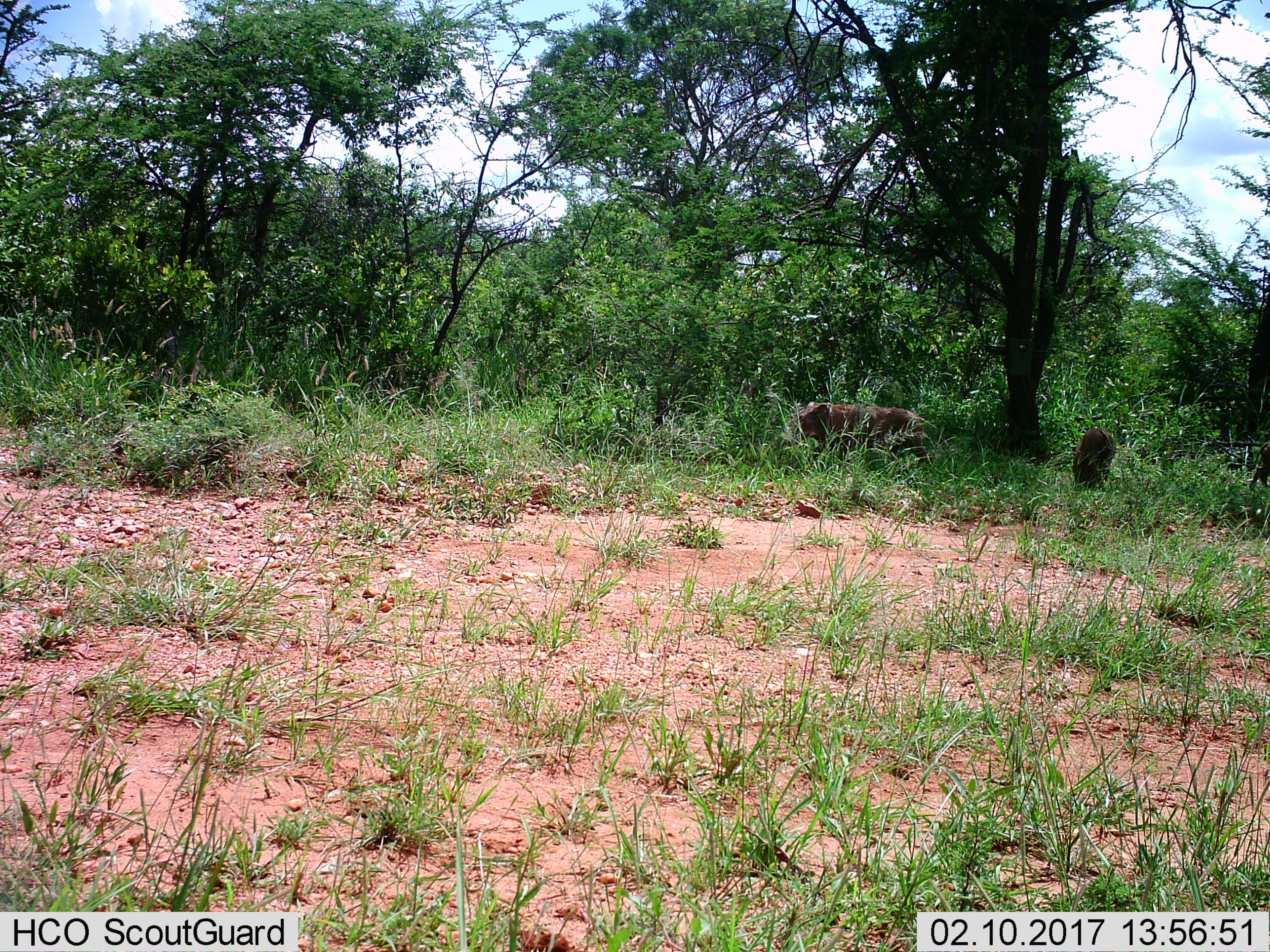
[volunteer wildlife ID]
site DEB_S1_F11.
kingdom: Animalia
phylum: Chordata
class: Mammalia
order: Artiodactyla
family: Suidae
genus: Phacochoerus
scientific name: Phacochoerus africanus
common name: warthog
Warthog (Phacochoerus africanus), count 2. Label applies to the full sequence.